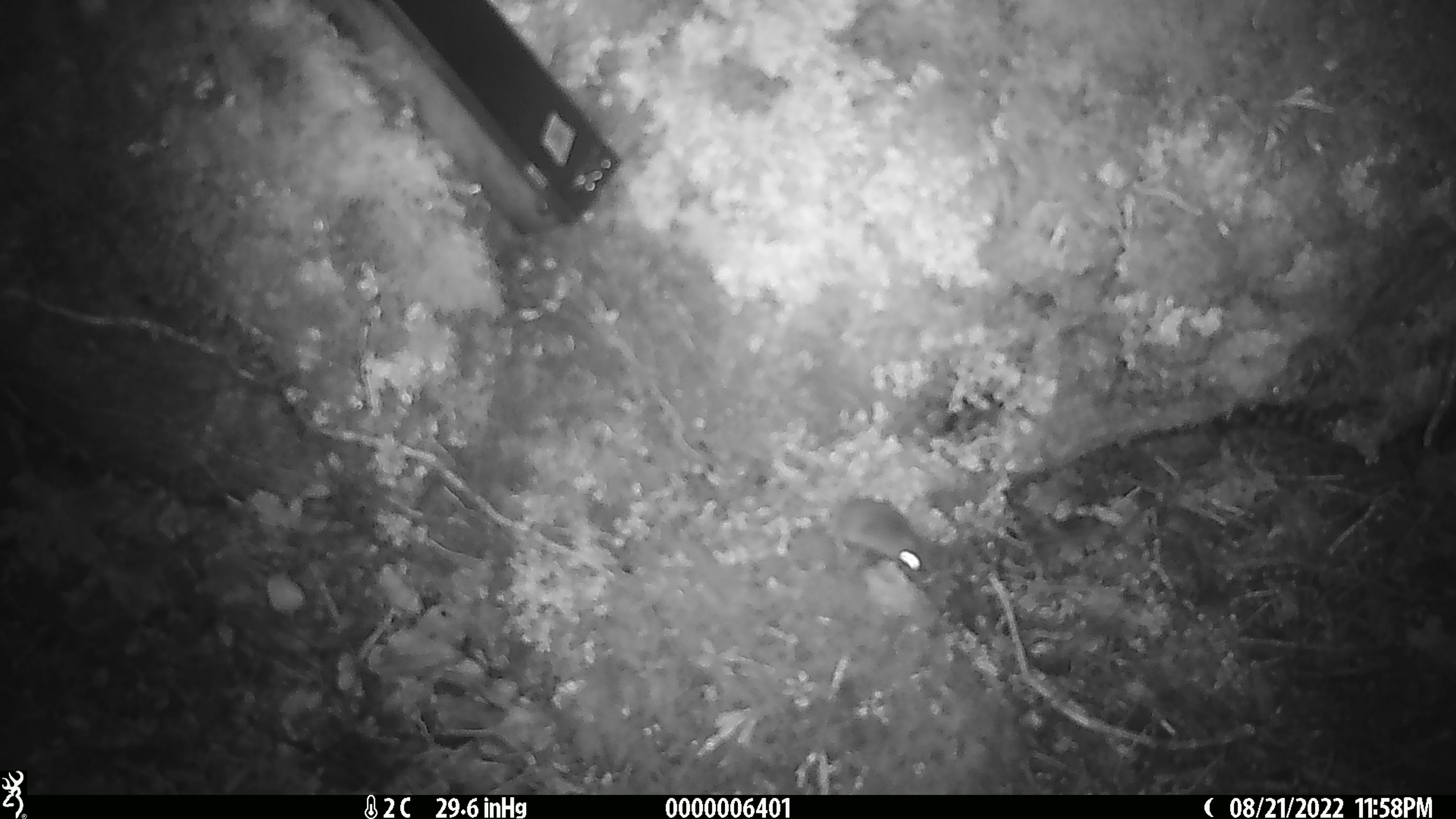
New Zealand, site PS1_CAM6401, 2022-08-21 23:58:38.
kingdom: Animalia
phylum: Chordata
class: Mammalia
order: Rodentia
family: Muridae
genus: Mus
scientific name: Mus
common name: mouse